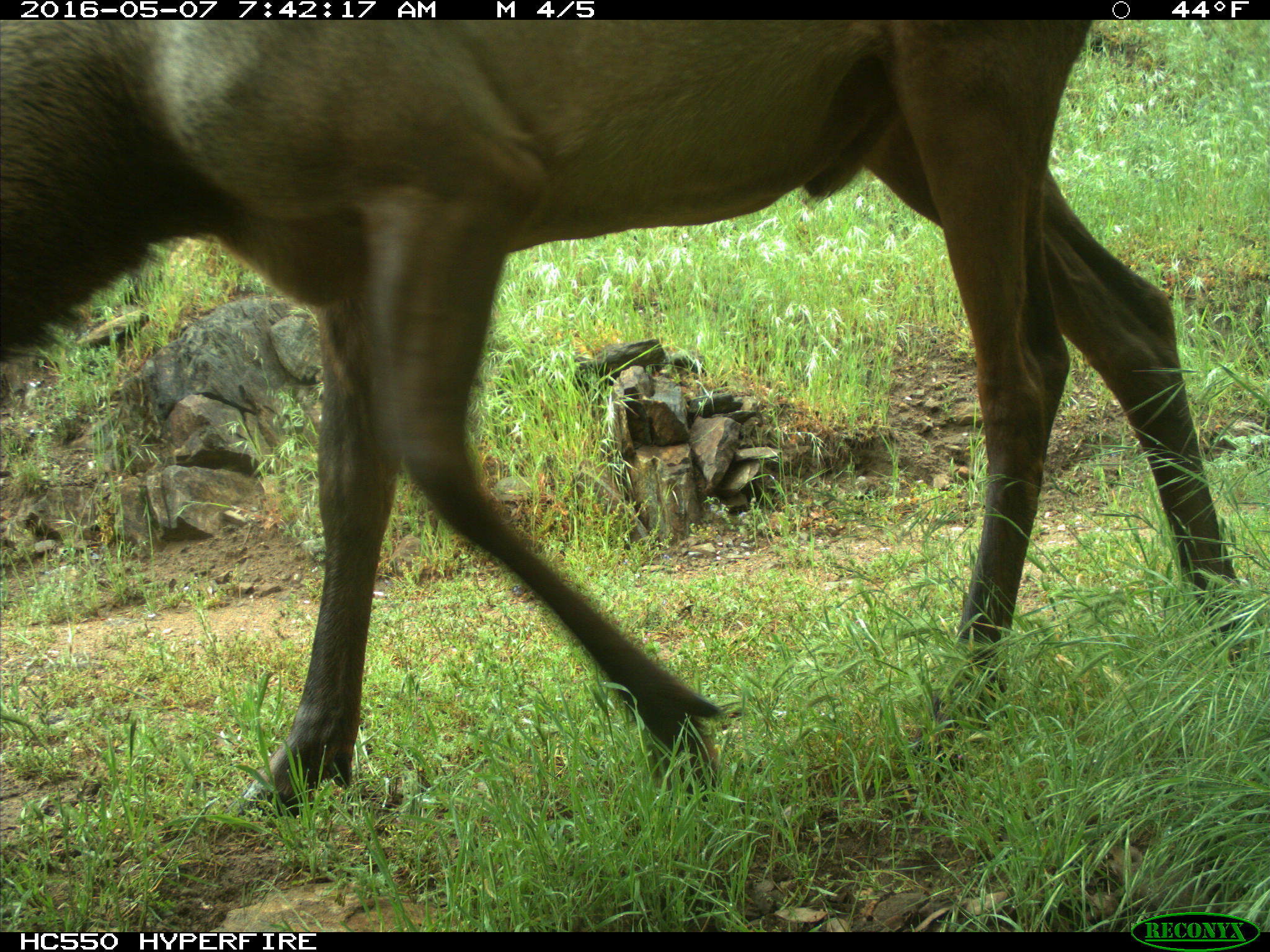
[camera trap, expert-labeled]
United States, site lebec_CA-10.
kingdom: Animalia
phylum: Chordata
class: Mammalia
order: Artiodactyla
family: Cervidae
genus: Cervus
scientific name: Cervus canadensis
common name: elk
Cervus canadensis (elk).